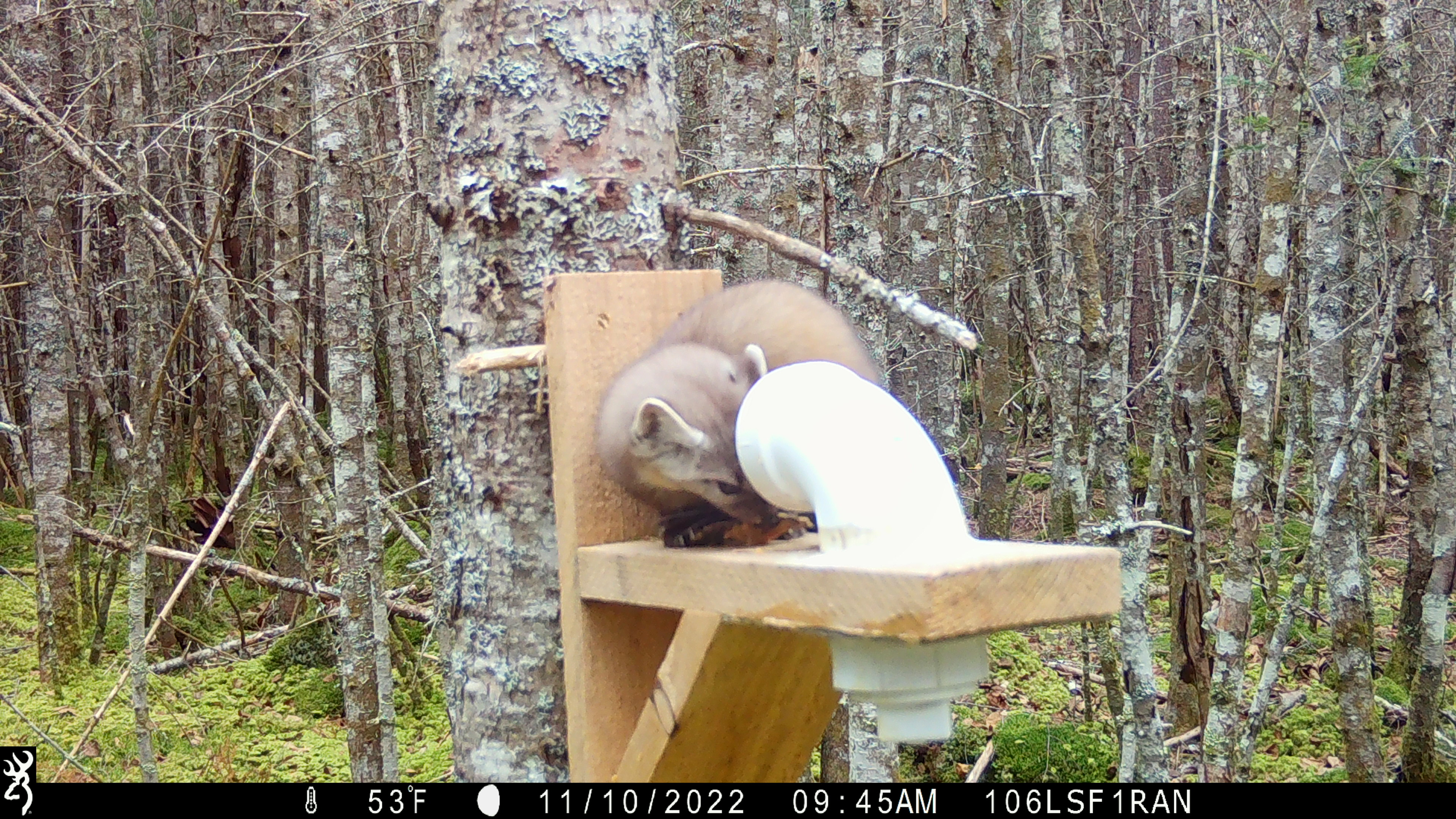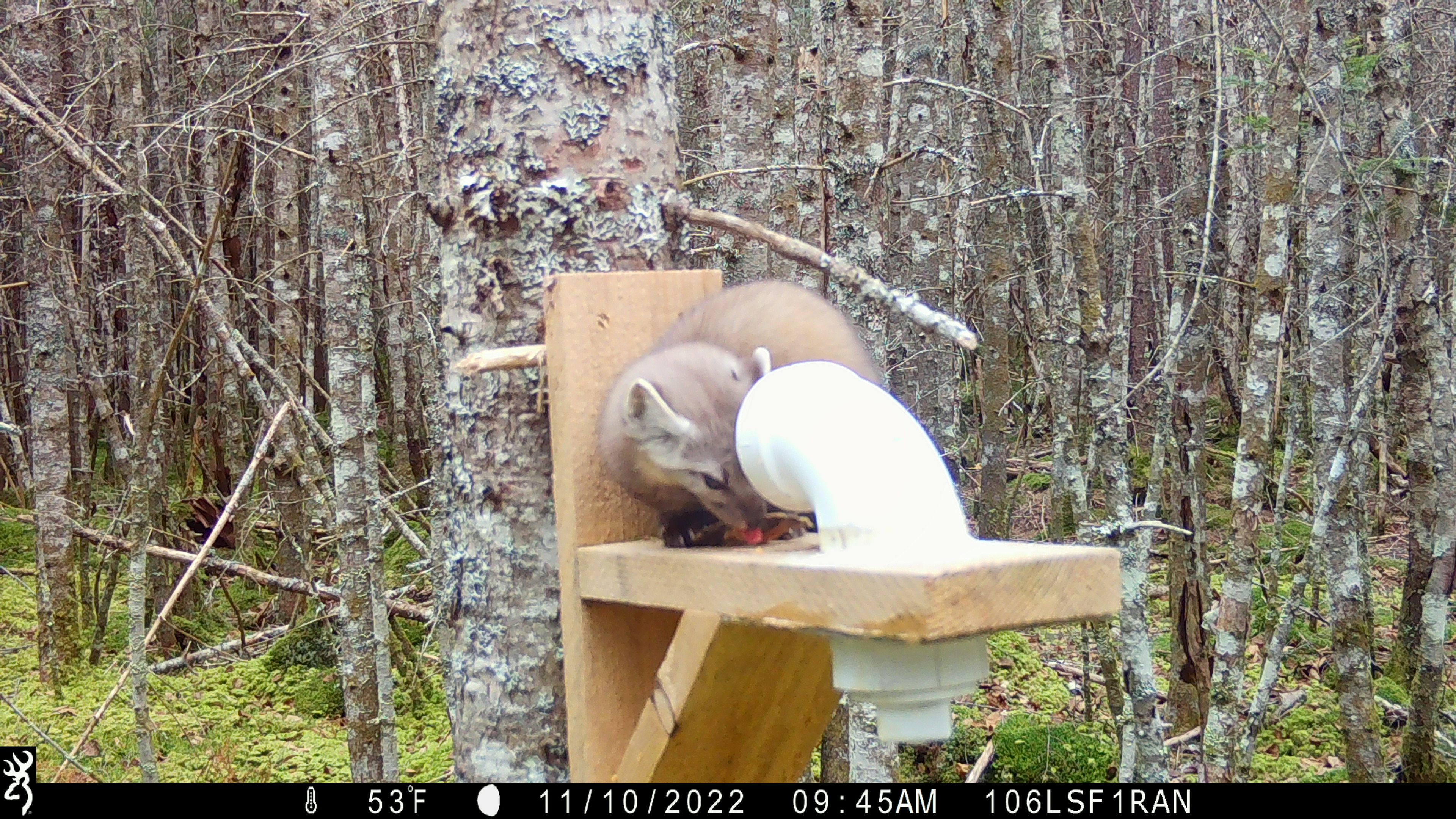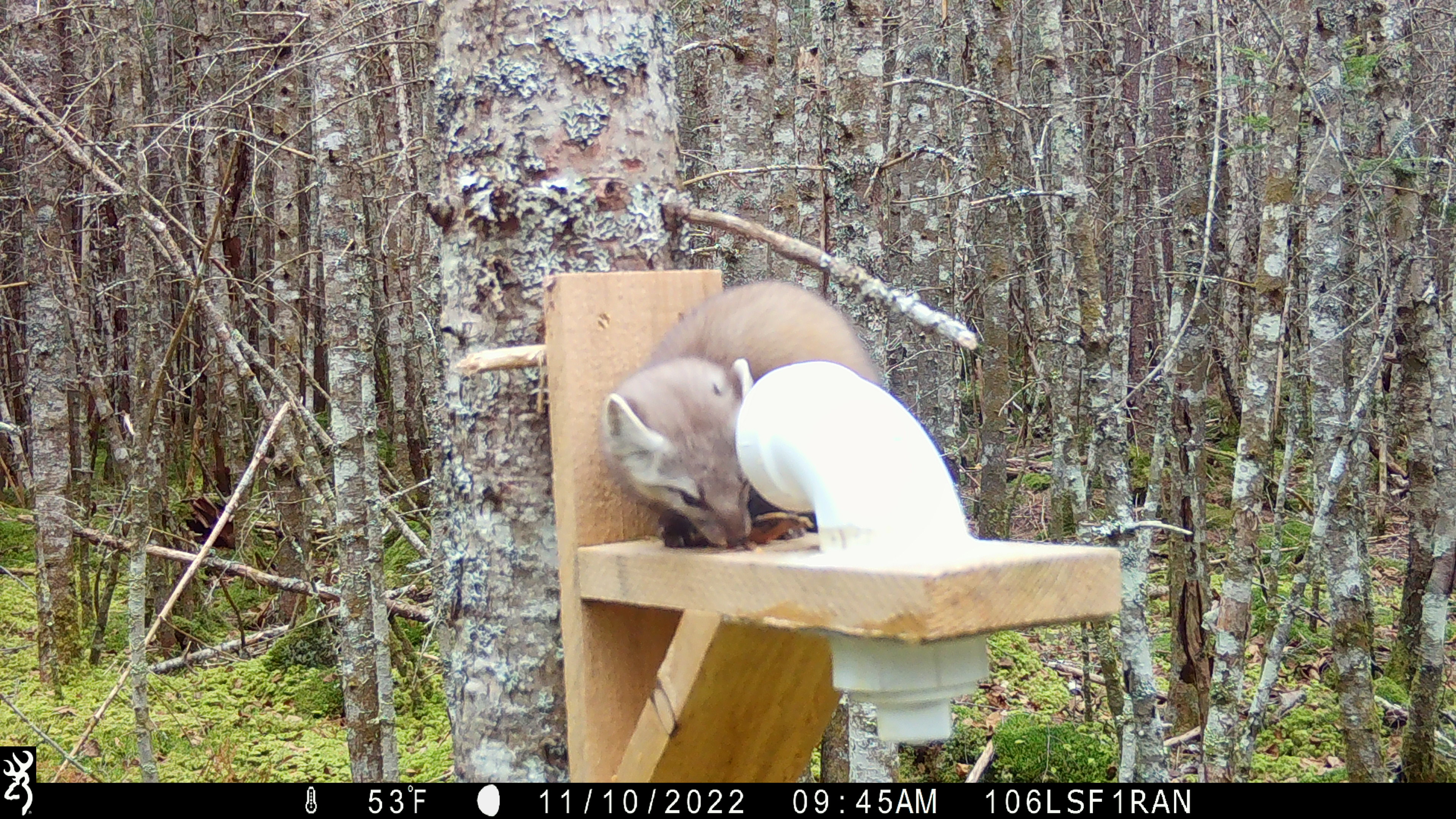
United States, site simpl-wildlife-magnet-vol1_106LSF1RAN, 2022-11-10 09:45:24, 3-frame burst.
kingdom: Animalia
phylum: Chordata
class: Mammalia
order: Carnivora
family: Mustelidae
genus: Martes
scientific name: Martes americana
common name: american marten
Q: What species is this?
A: American marten (Martes americana).